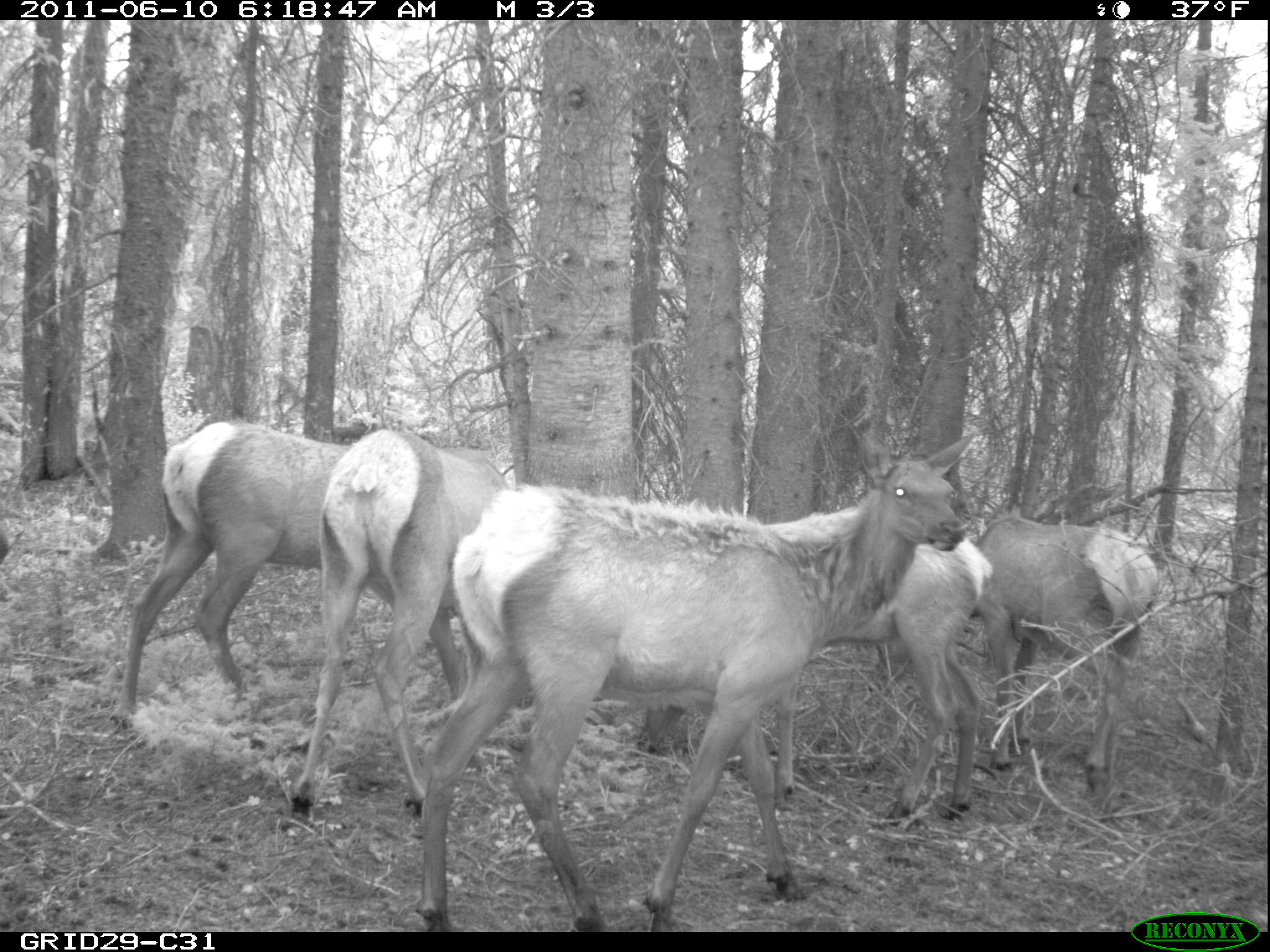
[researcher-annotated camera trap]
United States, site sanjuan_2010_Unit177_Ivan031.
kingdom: Animalia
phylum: Chordata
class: Mammalia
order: Artiodactyla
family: Cervidae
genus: Cervus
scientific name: Cervus elaphus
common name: red deer